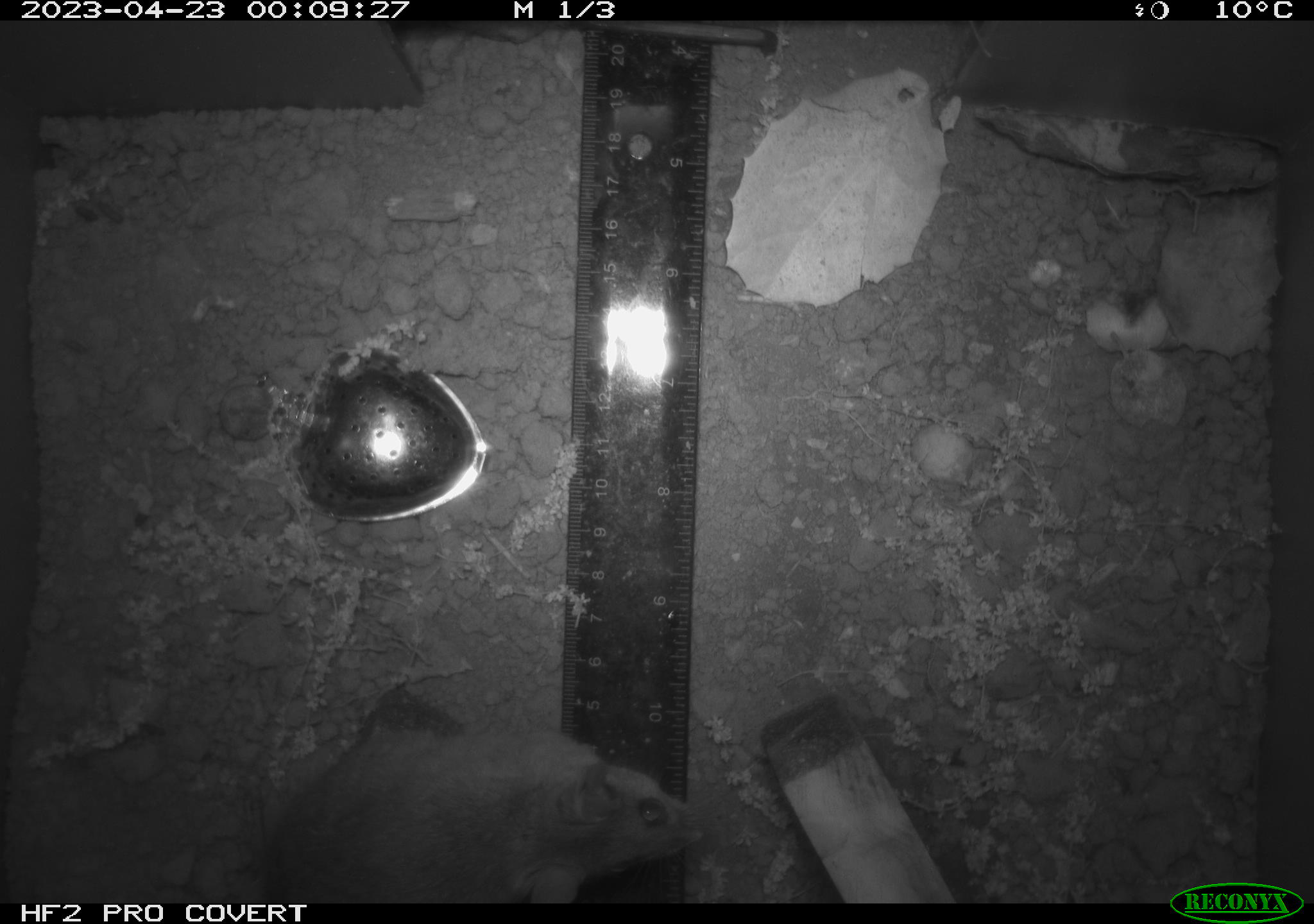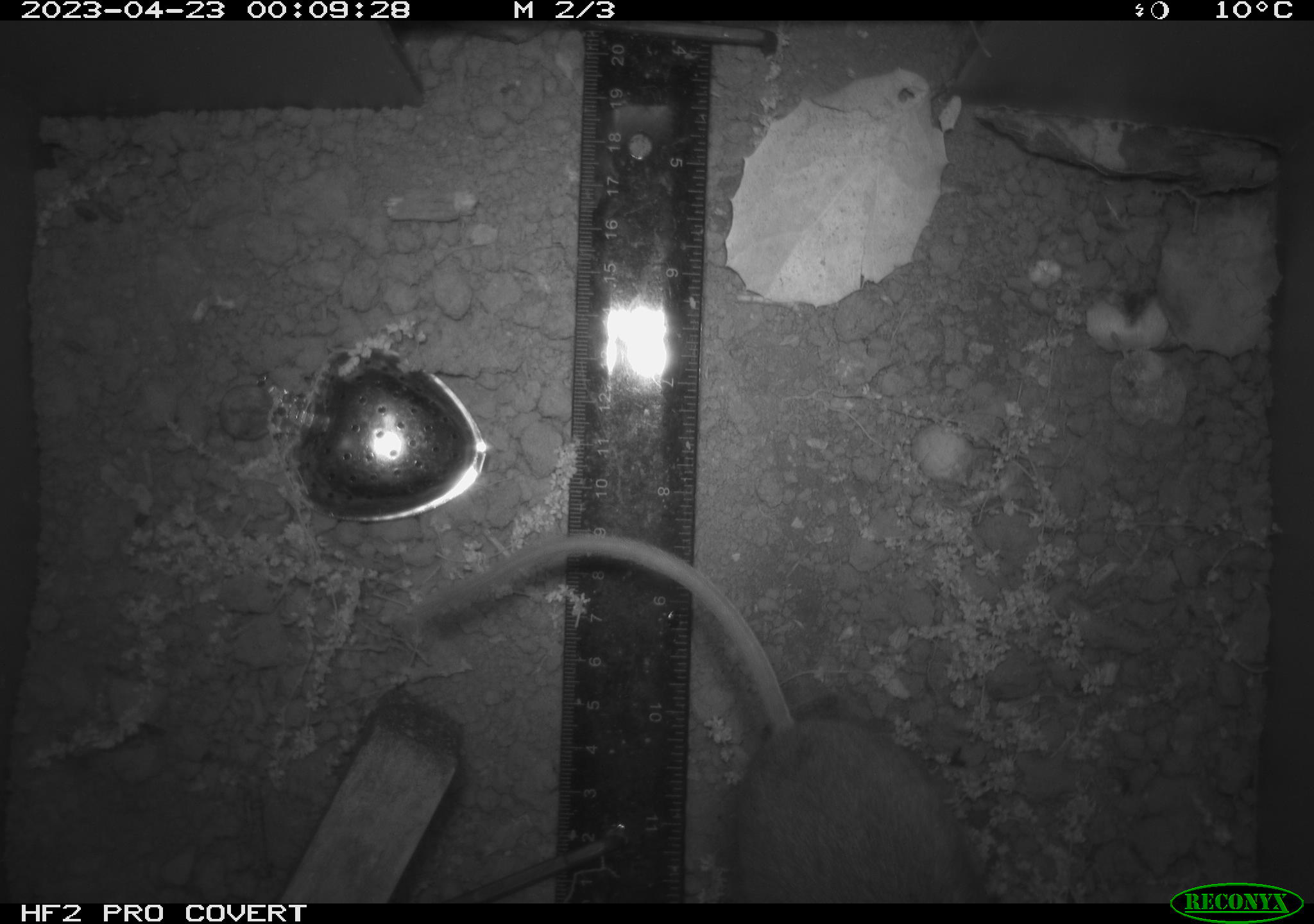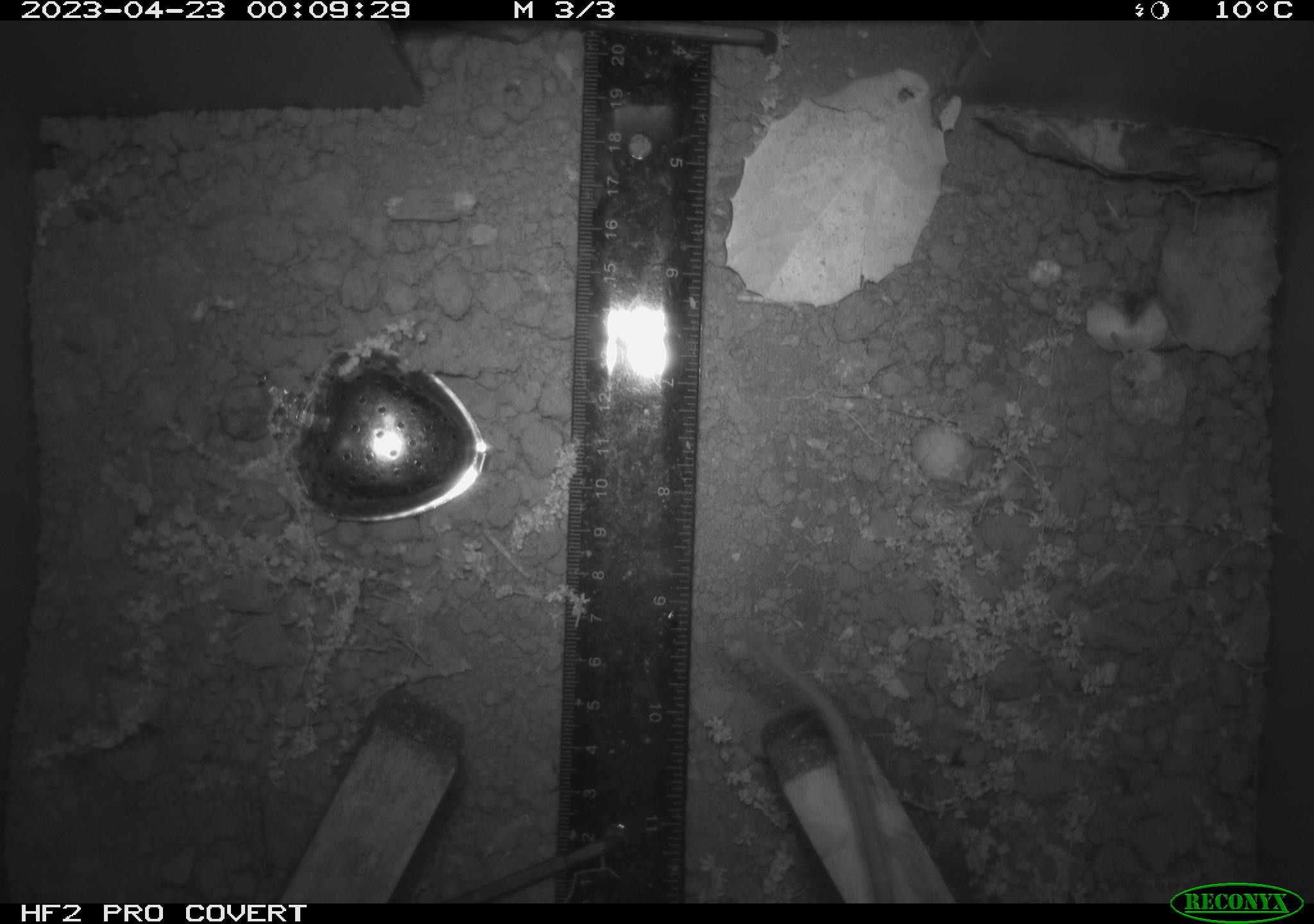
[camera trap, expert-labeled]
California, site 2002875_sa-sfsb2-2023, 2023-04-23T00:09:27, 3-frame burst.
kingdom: Animalia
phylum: Chordata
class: Mammalia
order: Rodentia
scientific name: Rodentia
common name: mouse species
Mouse species (Rodentia).